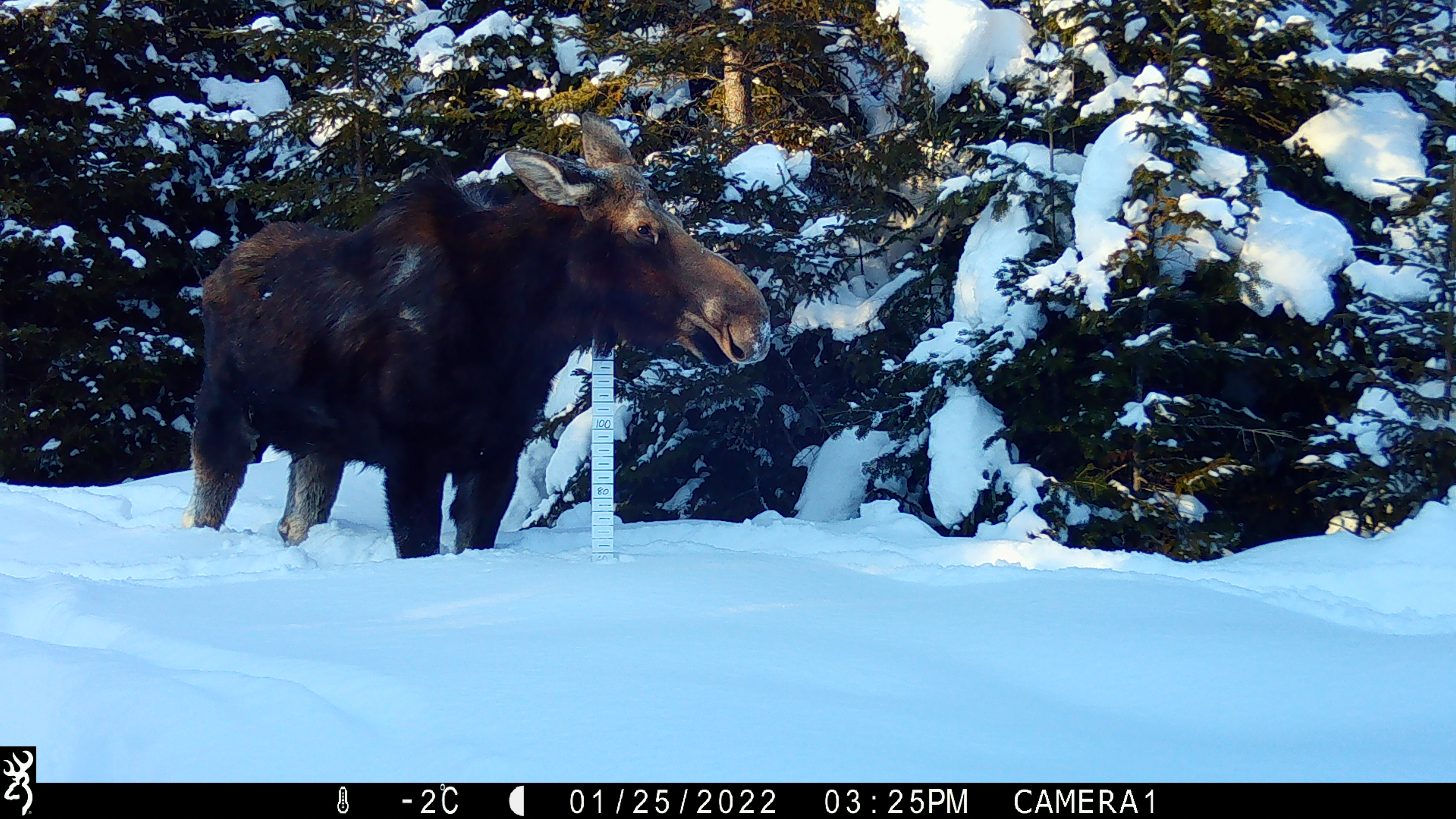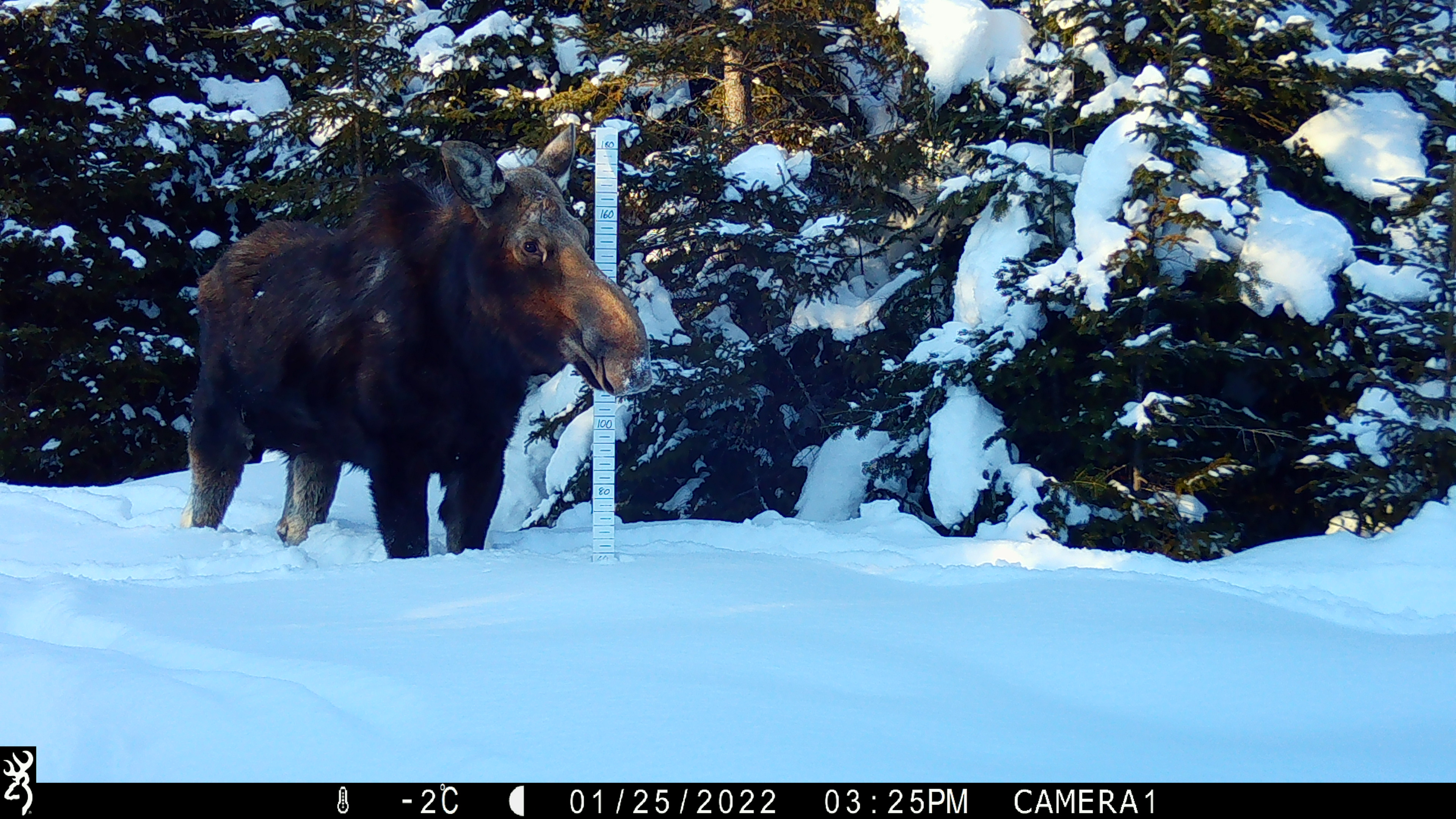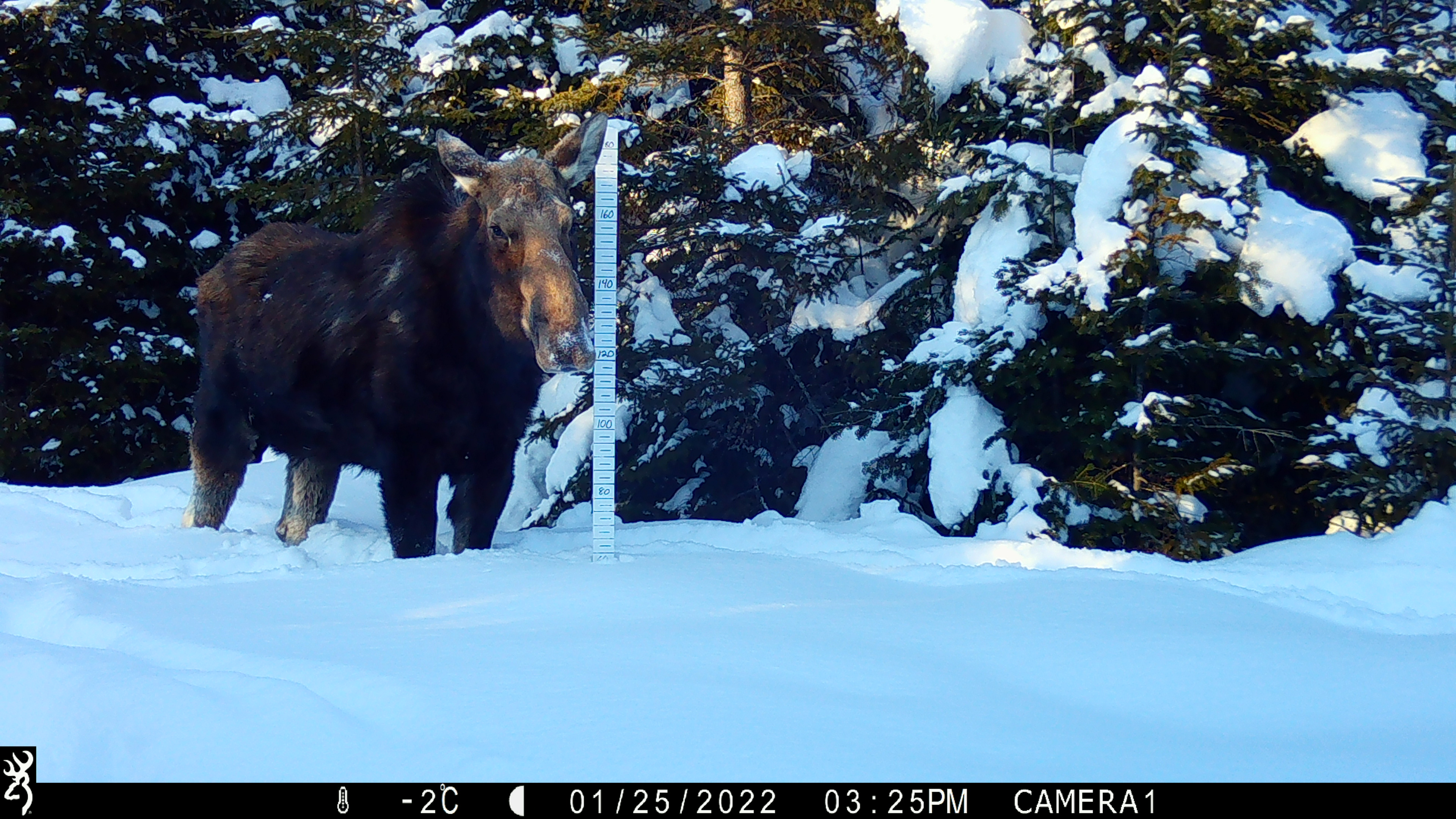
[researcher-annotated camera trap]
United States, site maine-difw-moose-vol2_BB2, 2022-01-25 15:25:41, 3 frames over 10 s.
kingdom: Animalia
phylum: Chordata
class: Mammalia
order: Artiodactyla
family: Cervidae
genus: Alces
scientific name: Alces alces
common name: moose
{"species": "moose (Alces alces)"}